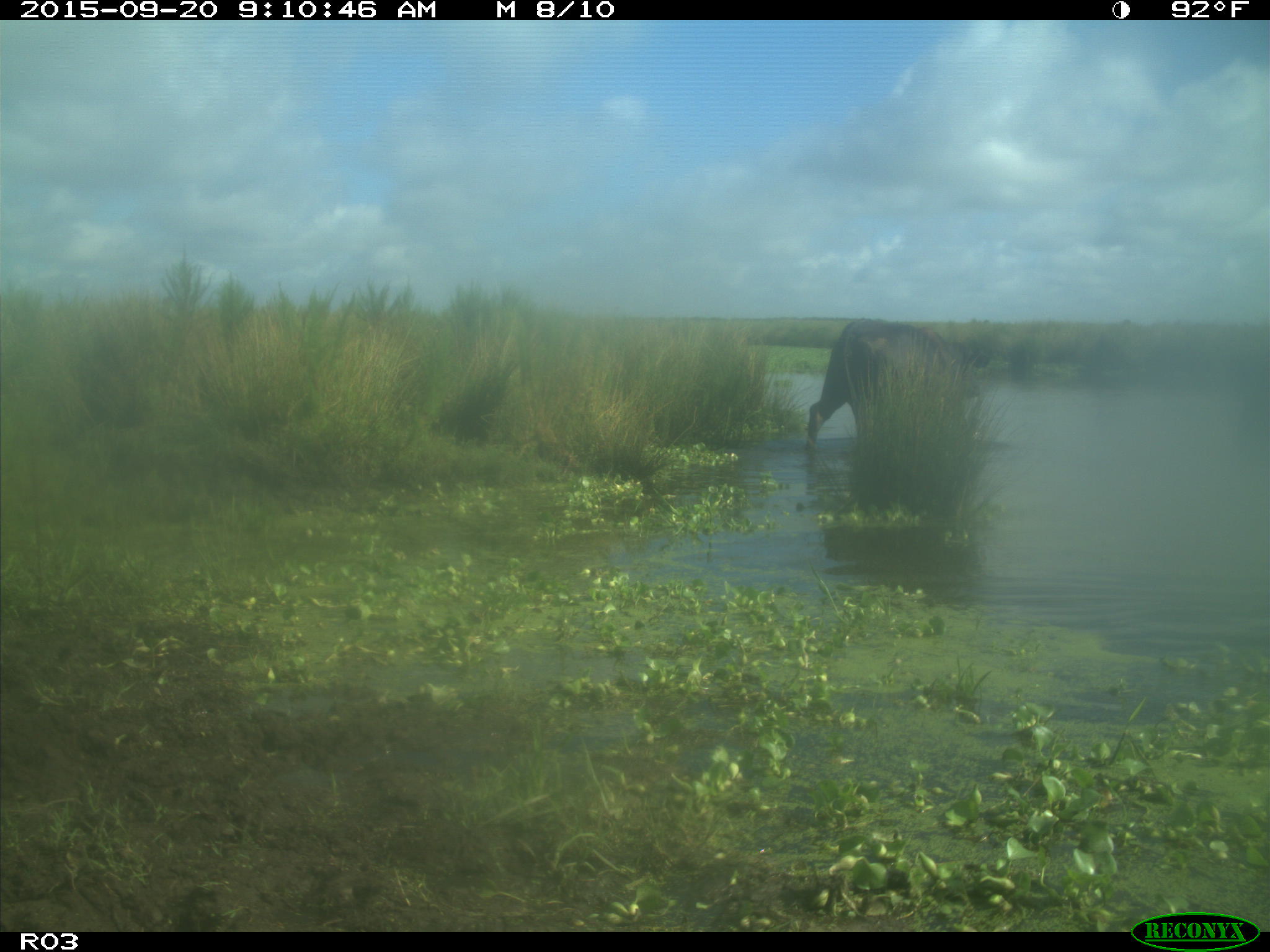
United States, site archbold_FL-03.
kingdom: Animalia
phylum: Chordata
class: Mammalia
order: Artiodactyla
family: Bovidae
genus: Bos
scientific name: Bos taurus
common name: domestic cow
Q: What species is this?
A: Bos taurus (domestic cow).